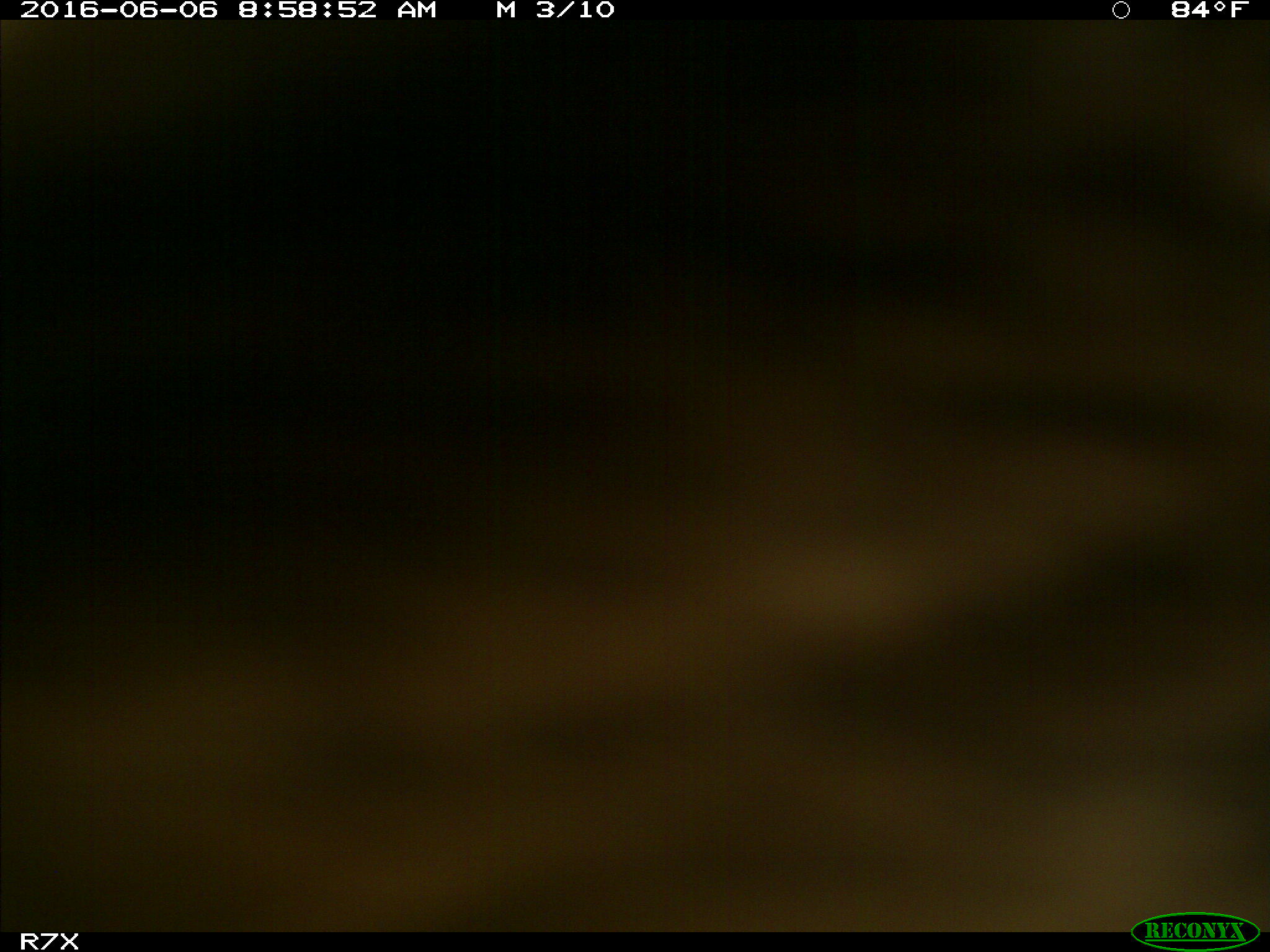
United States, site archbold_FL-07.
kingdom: Animalia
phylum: Chordata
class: Mammalia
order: Artiodactyla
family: Bovidae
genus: Bos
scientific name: Bos taurus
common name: domestic cow